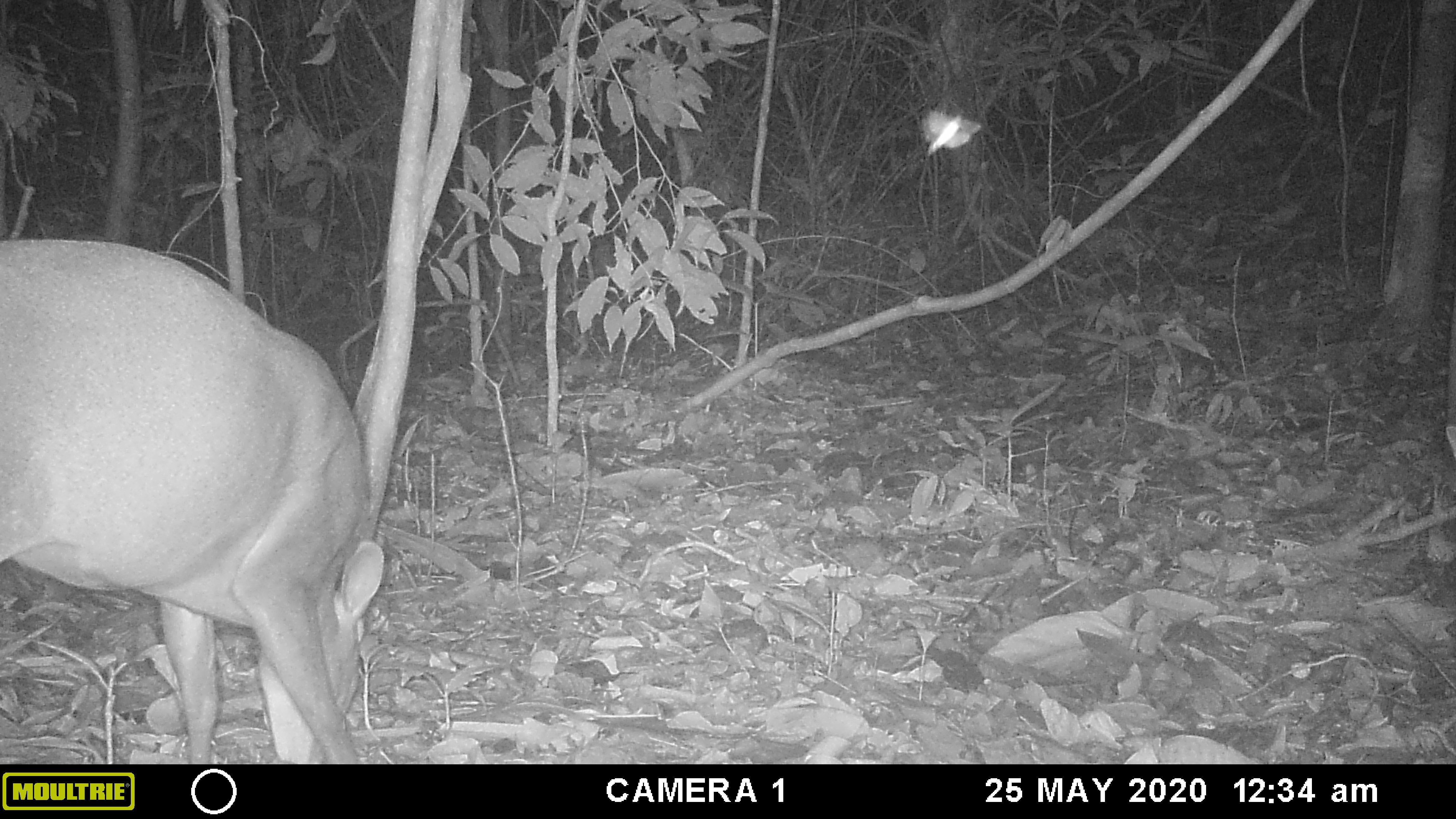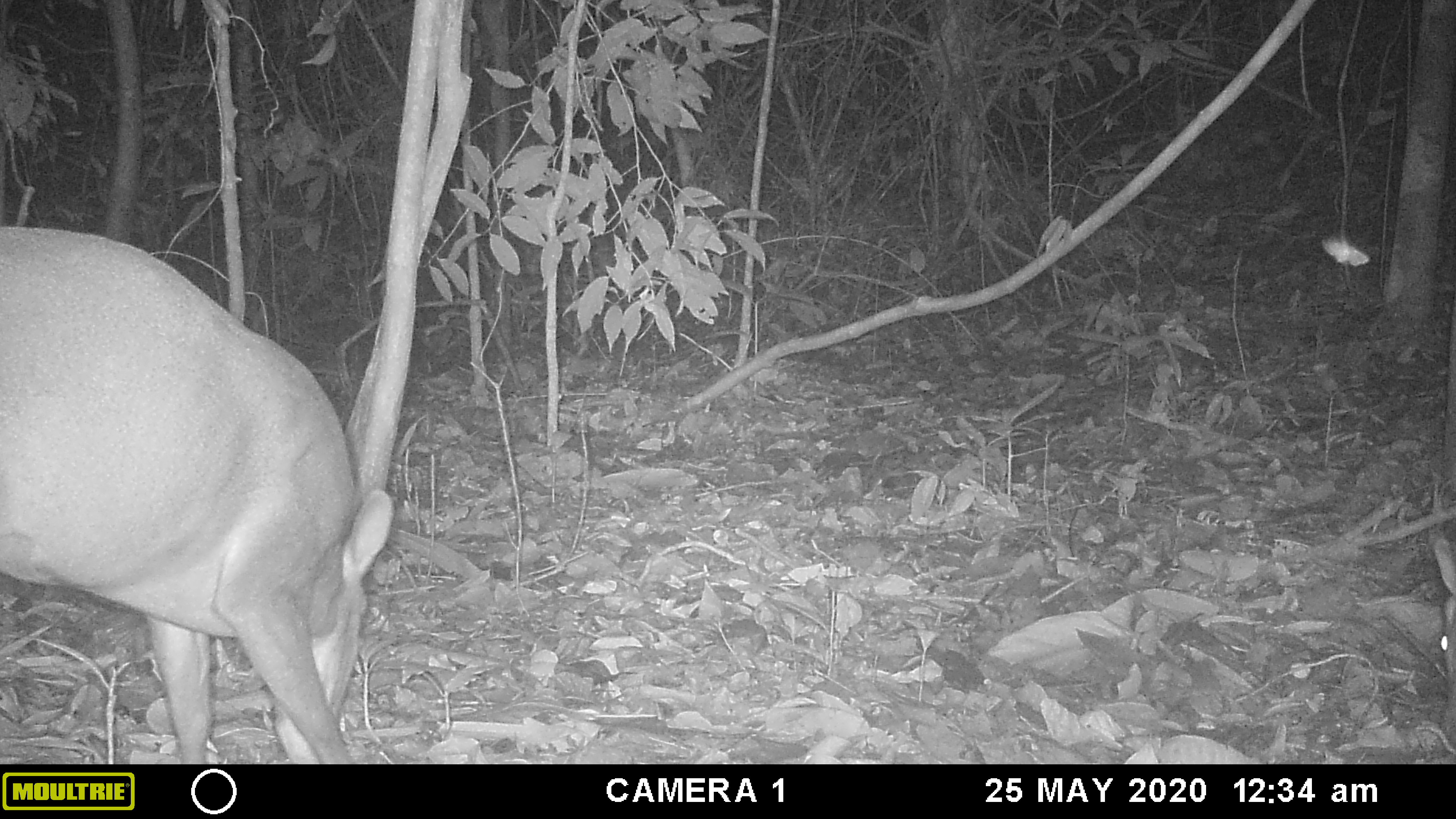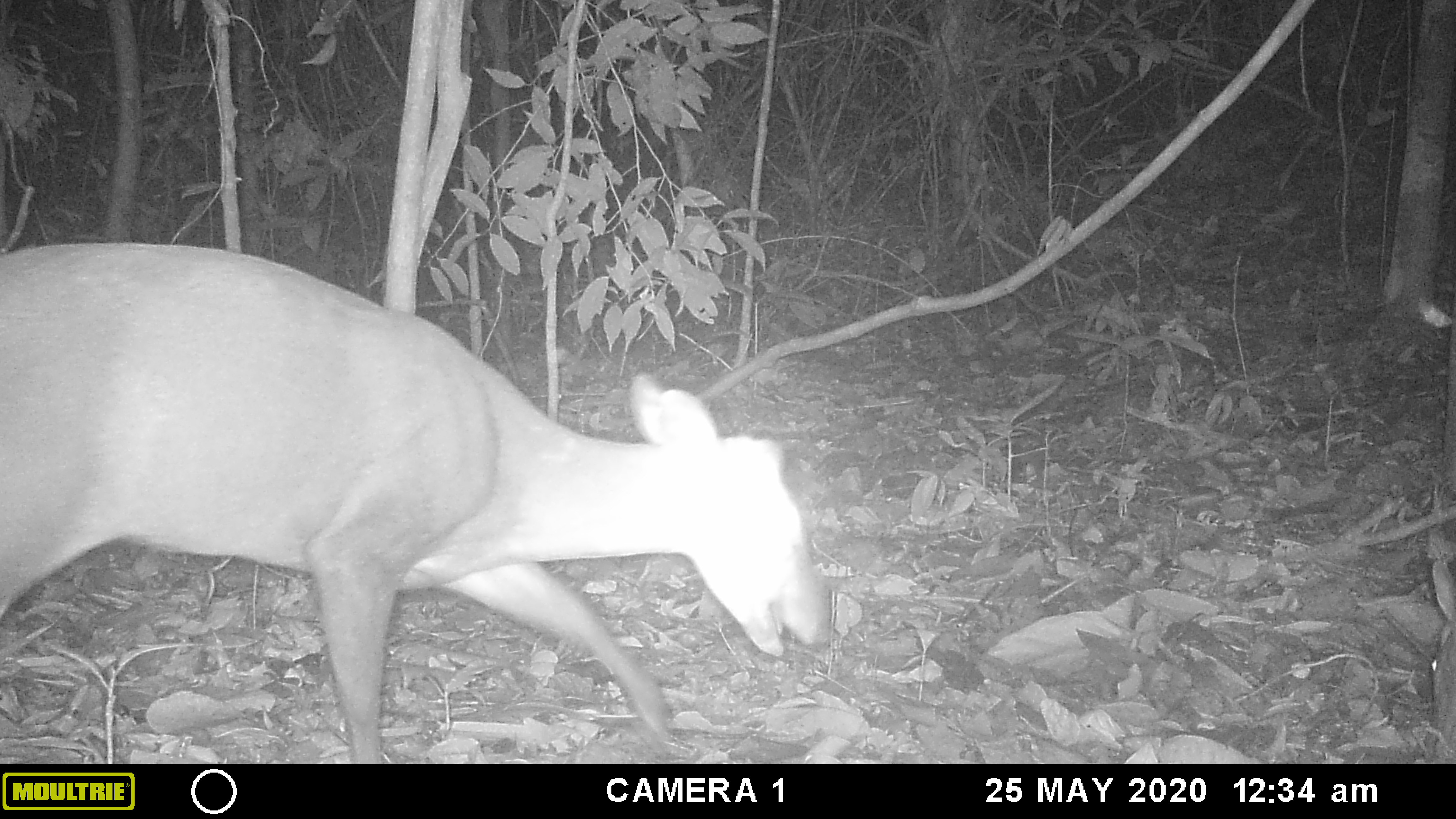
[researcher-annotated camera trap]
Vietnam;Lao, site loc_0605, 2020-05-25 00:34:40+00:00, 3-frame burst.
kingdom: Animalia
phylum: Chordata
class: Mammalia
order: Artiodactyla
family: Cervidae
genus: Muntiacus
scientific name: Muntiacus rooseveltorum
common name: roosevelt's muntjac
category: roosevelts muntjac group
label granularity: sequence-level